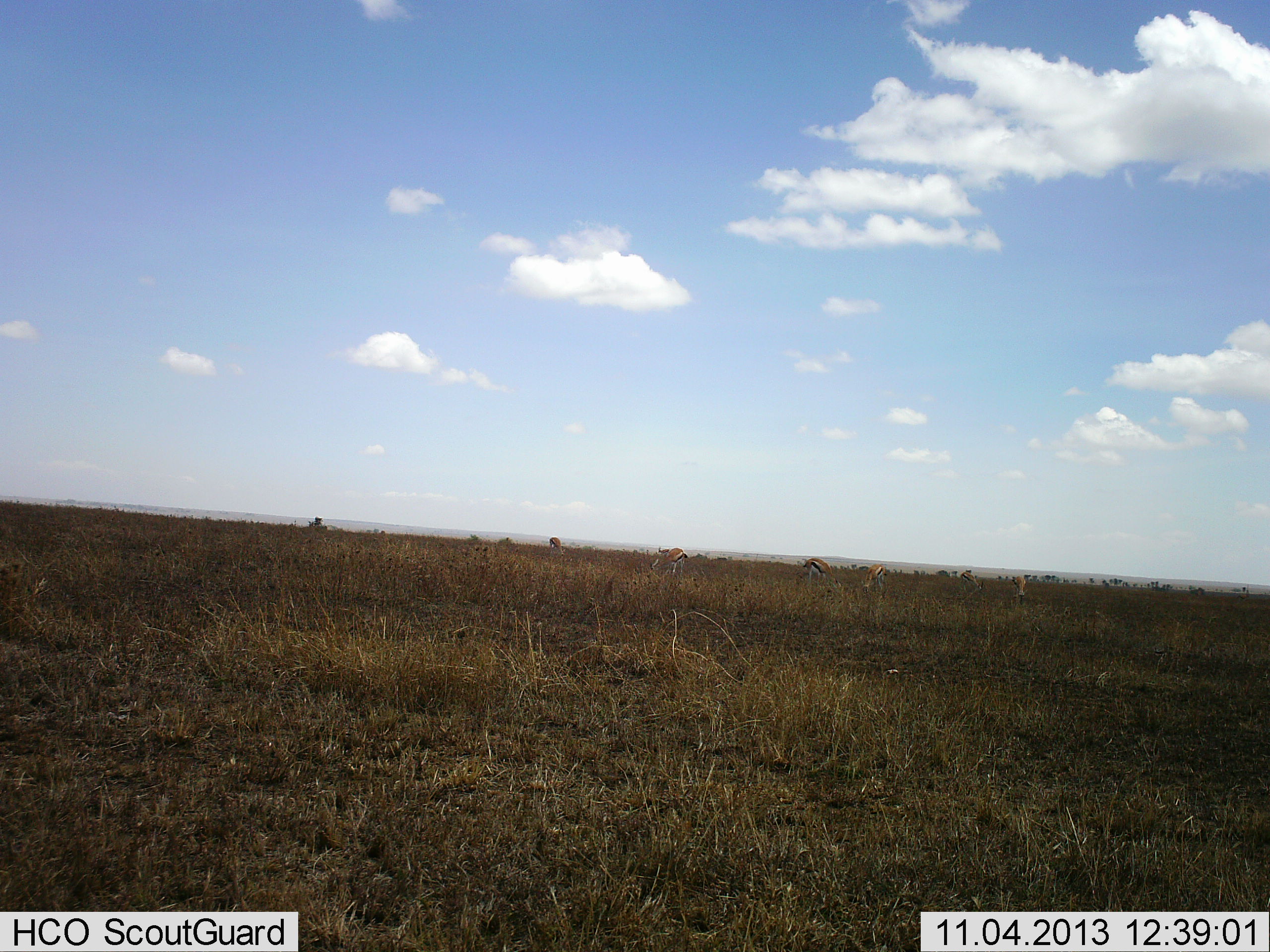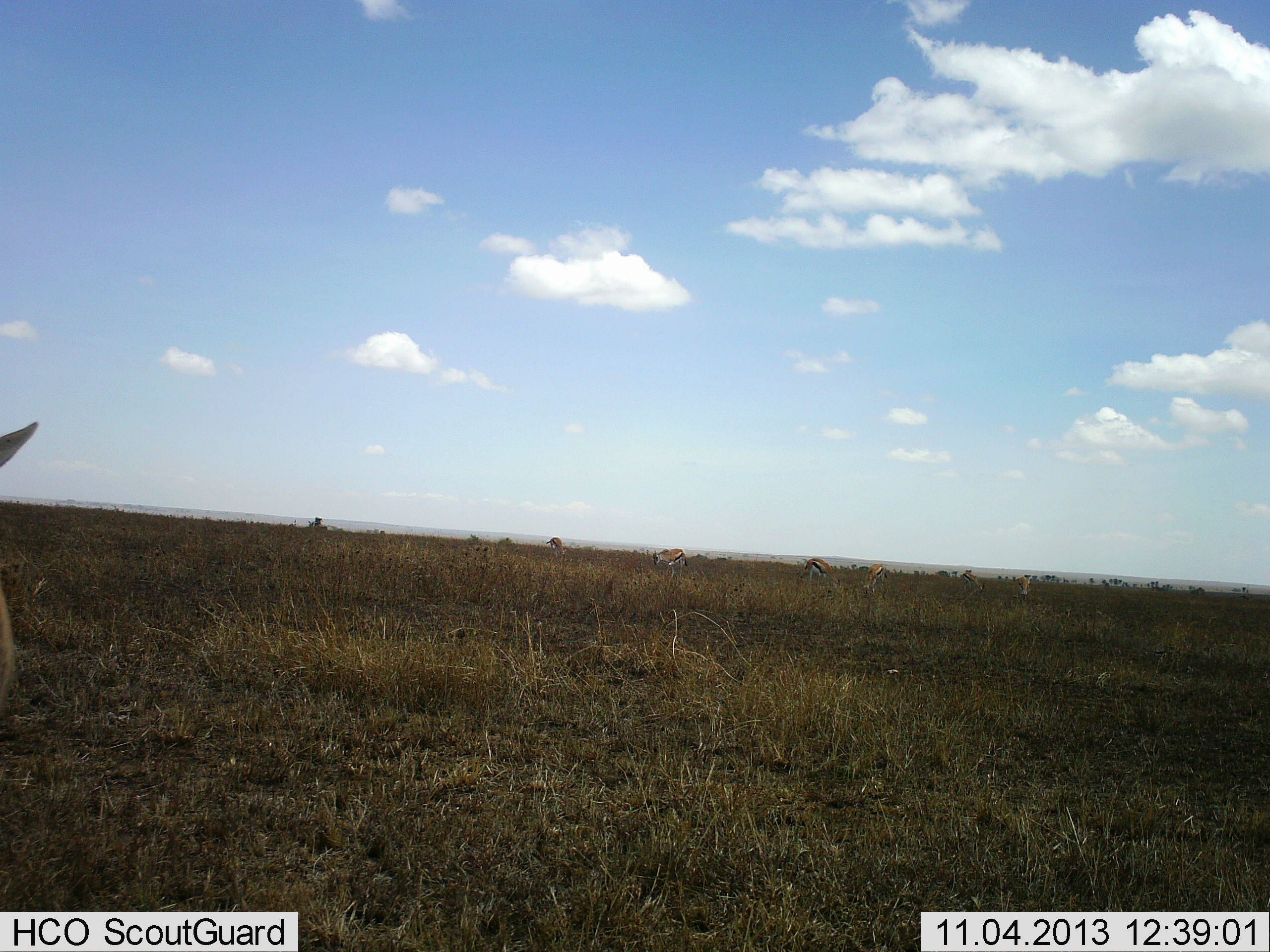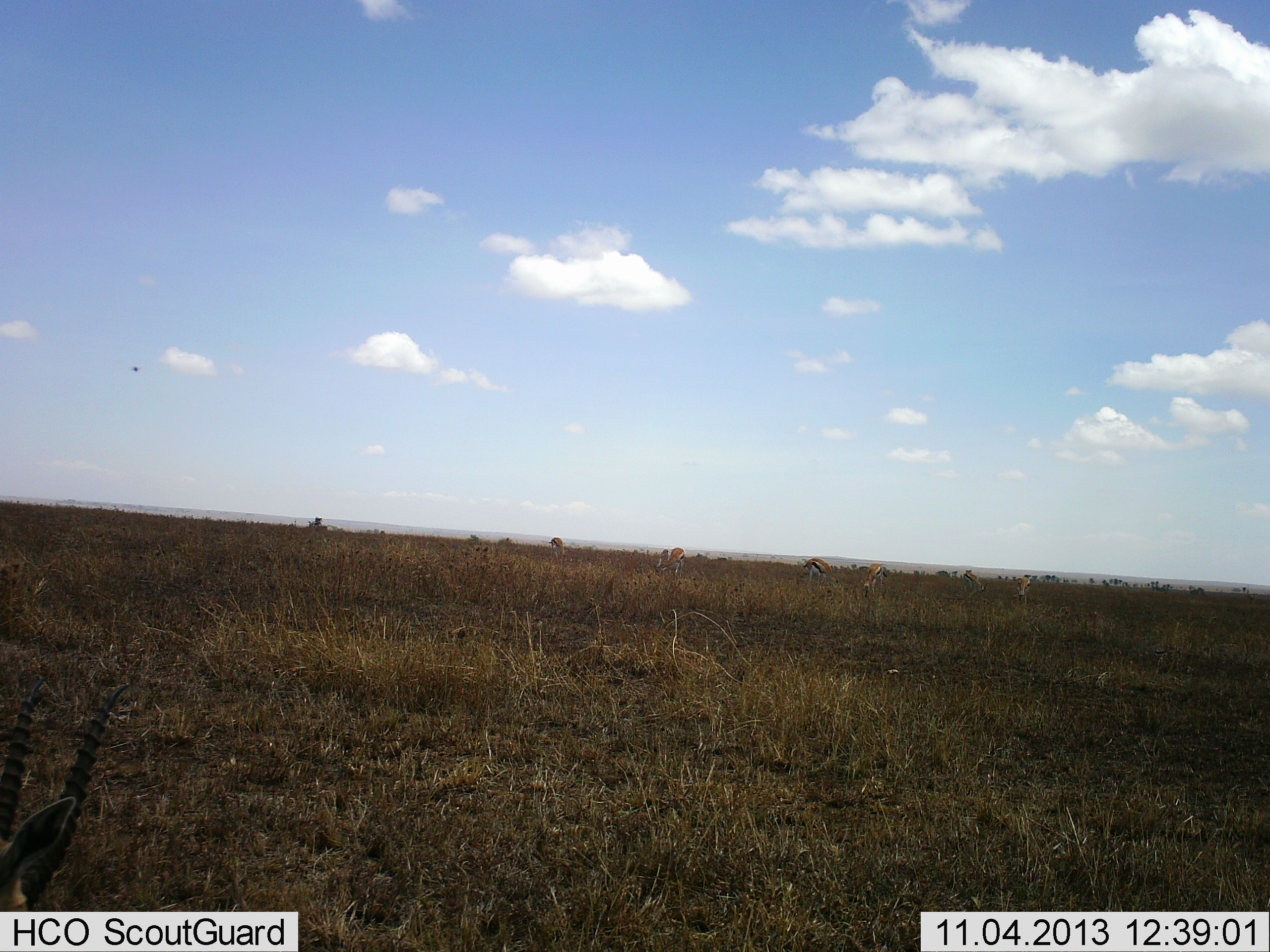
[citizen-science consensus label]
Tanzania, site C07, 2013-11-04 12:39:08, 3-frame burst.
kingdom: Animalia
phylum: Chordata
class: Mammalia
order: Artiodactyla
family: Bovidae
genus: Eudorcas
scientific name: Eudorcas thomsonii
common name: thomson's gazelle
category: gazellethomsons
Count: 7.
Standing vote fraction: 55%.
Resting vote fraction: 0%.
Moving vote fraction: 18%.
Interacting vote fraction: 0%.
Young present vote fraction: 0%.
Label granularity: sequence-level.